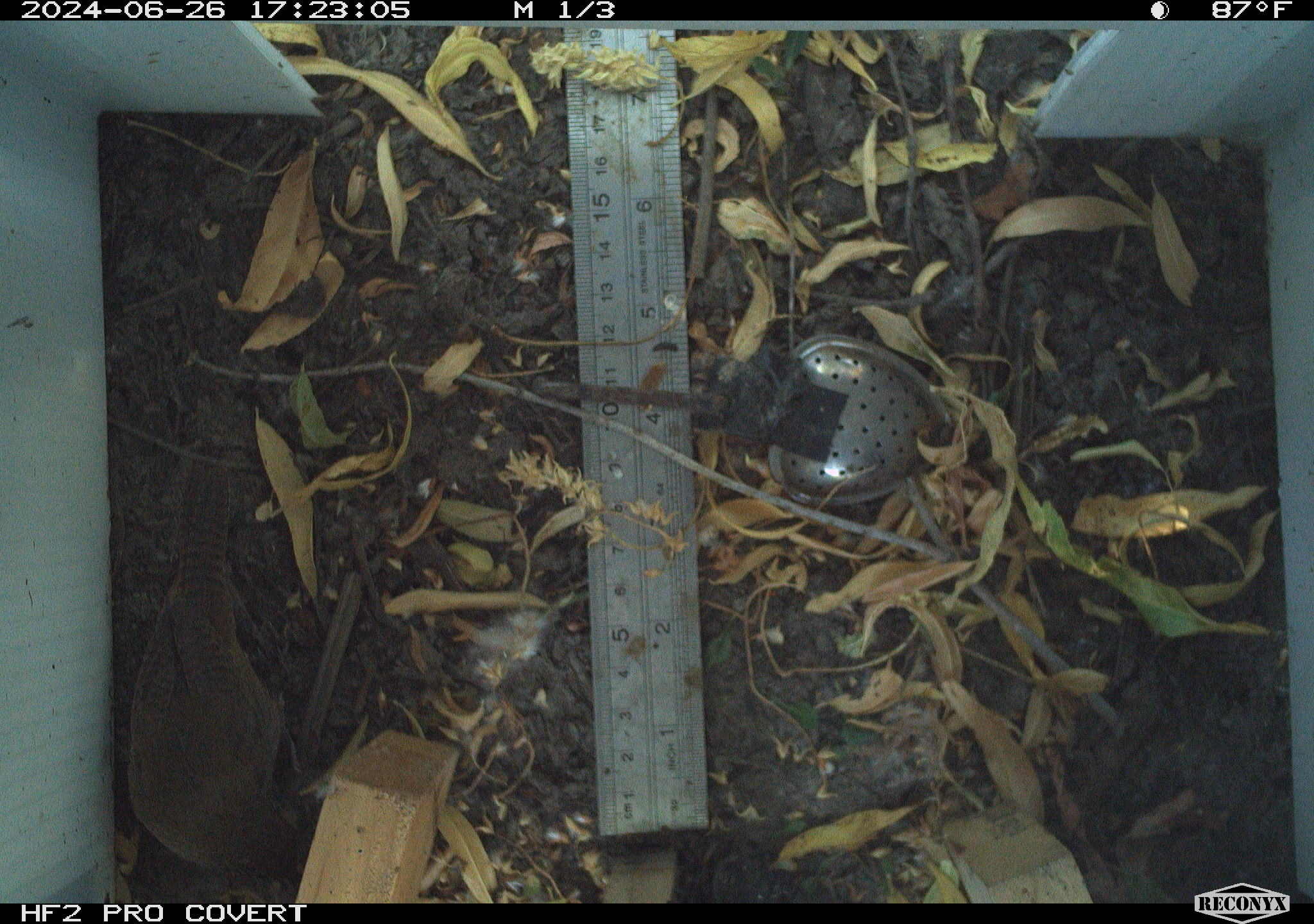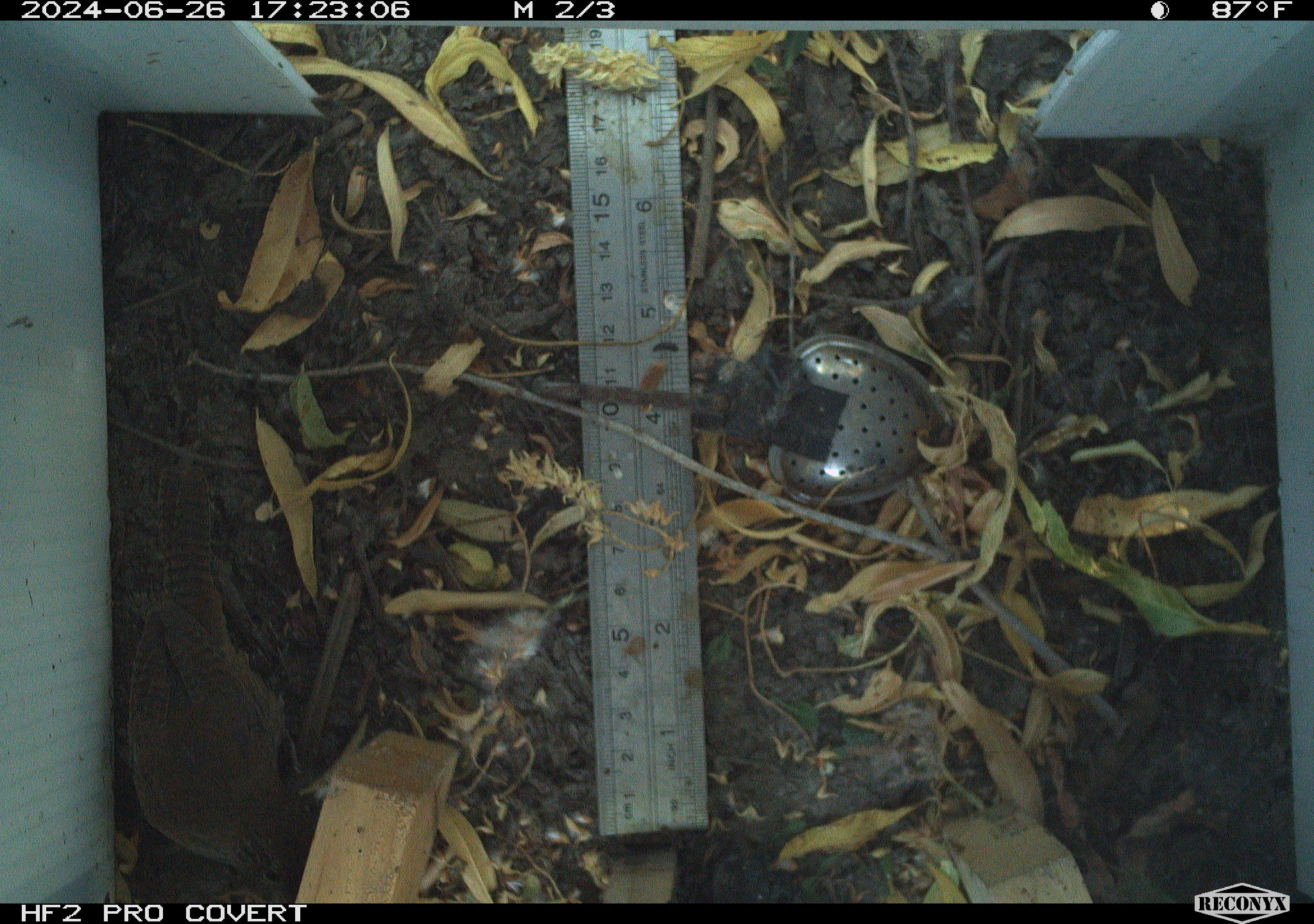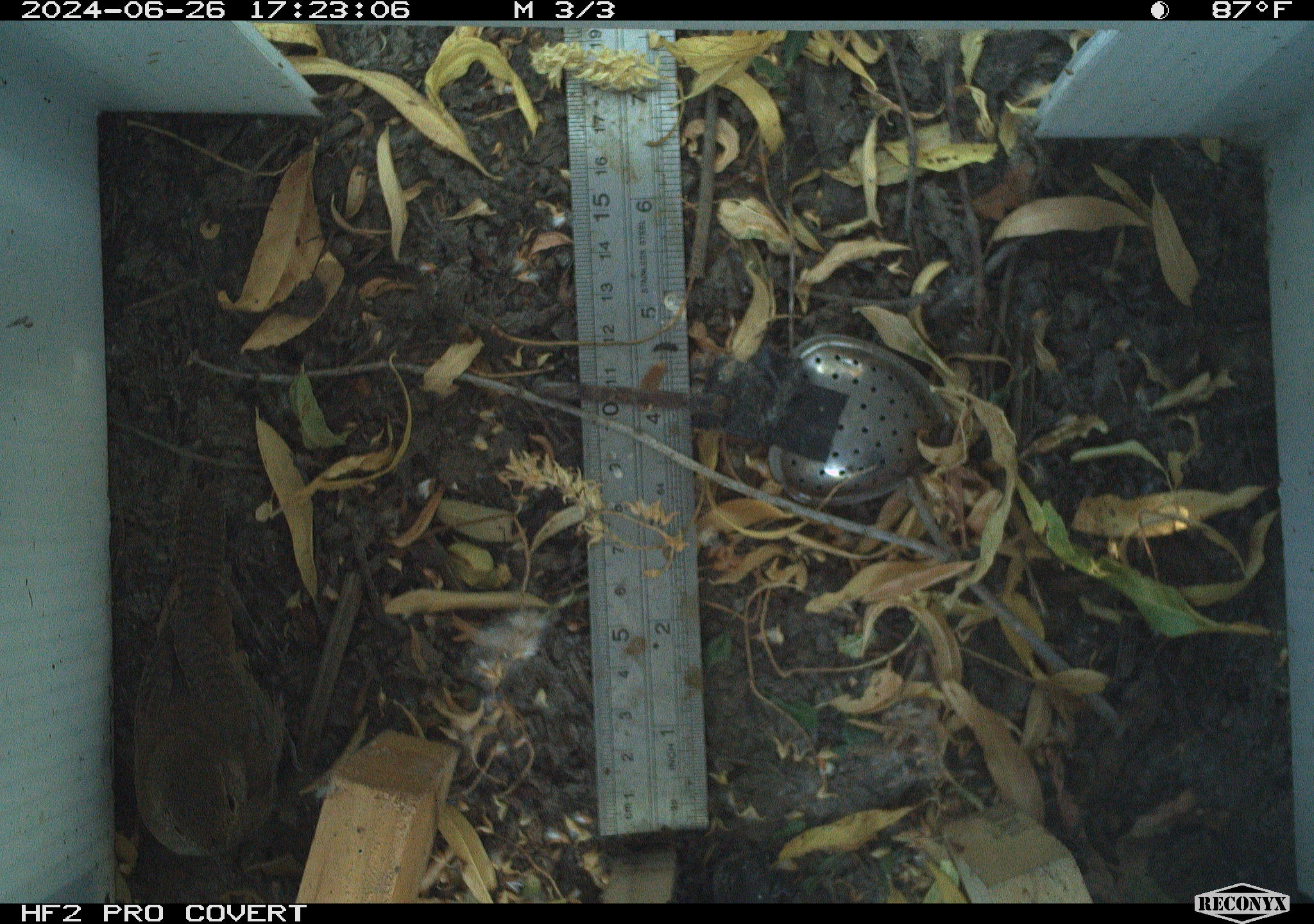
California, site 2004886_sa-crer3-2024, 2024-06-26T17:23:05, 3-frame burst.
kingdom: Animalia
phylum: Chordata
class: Aves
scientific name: Aves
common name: bird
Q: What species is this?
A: Bird (Aves).